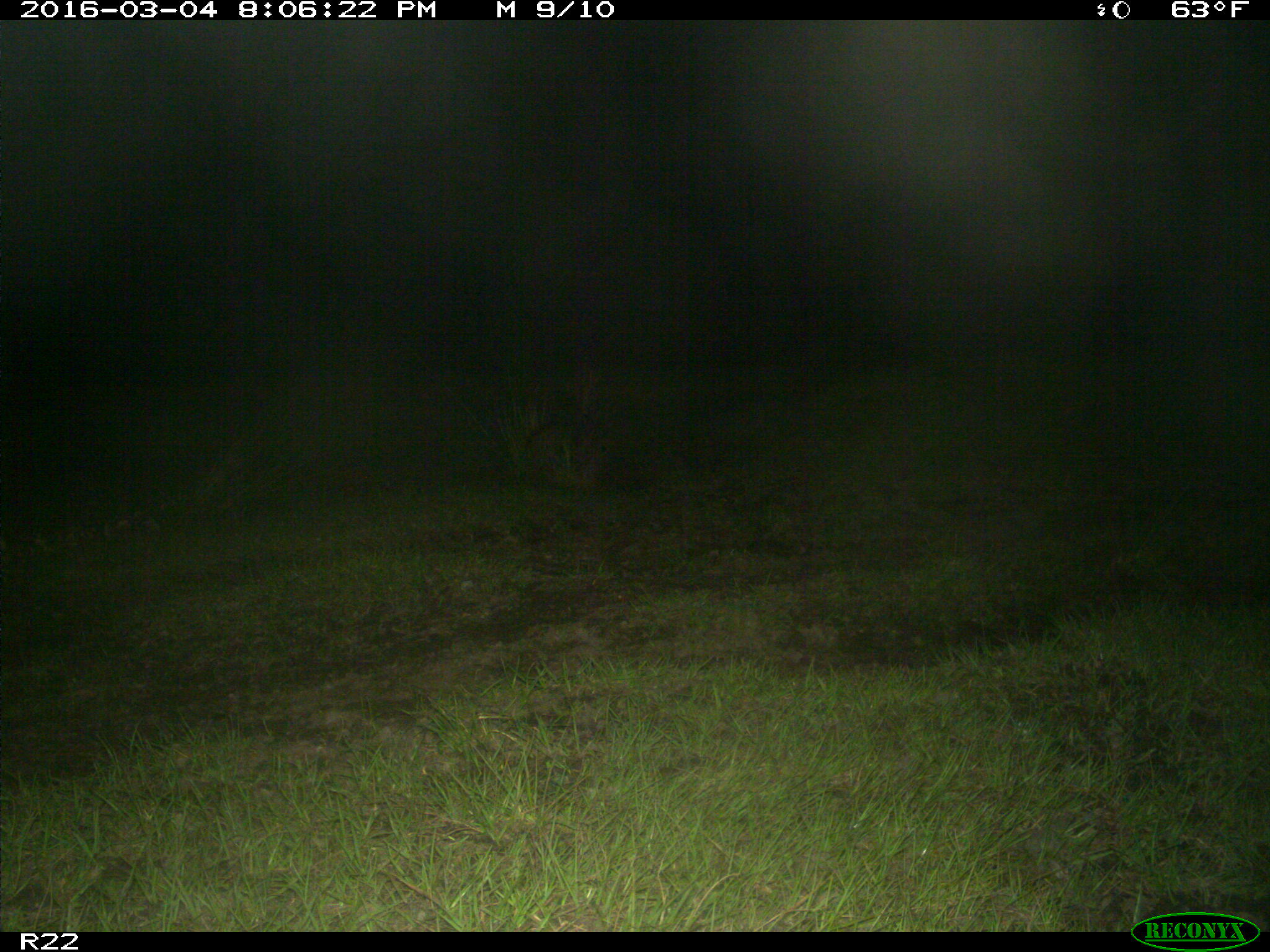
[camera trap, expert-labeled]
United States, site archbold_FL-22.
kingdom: Animalia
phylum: Chordata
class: Mammalia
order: Artiodactyla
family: Bovidae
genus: Bos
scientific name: Bos taurus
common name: domestic cow